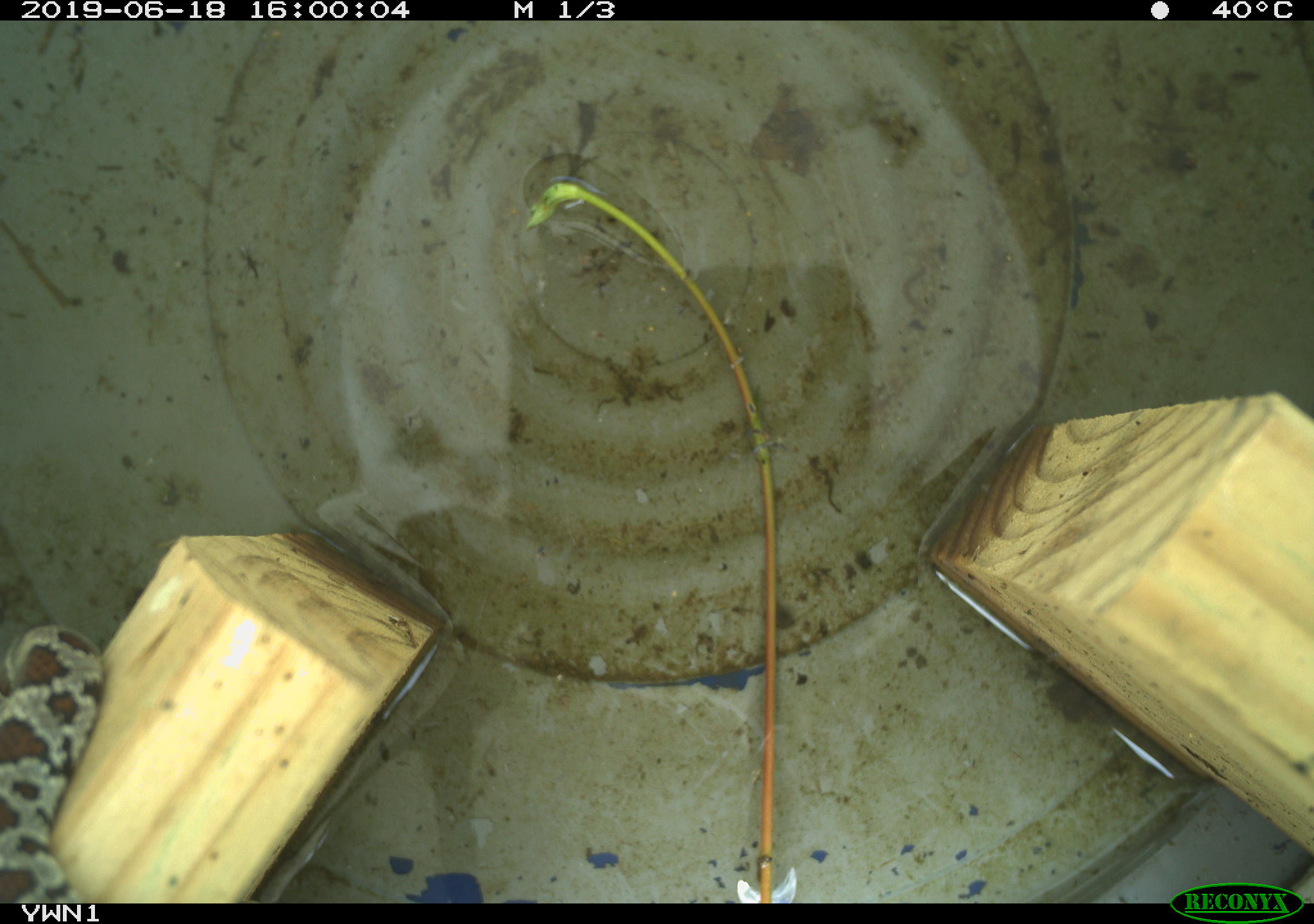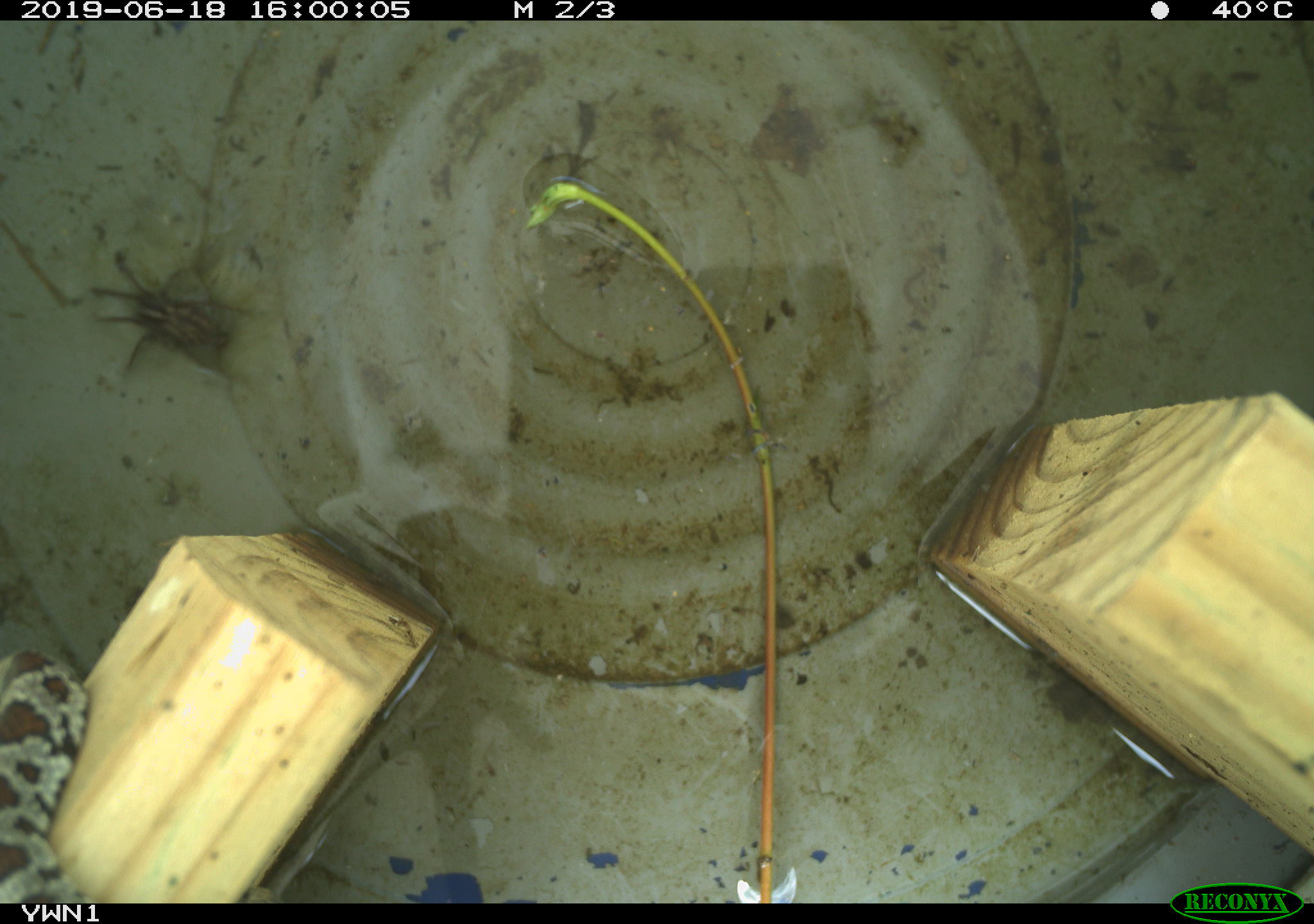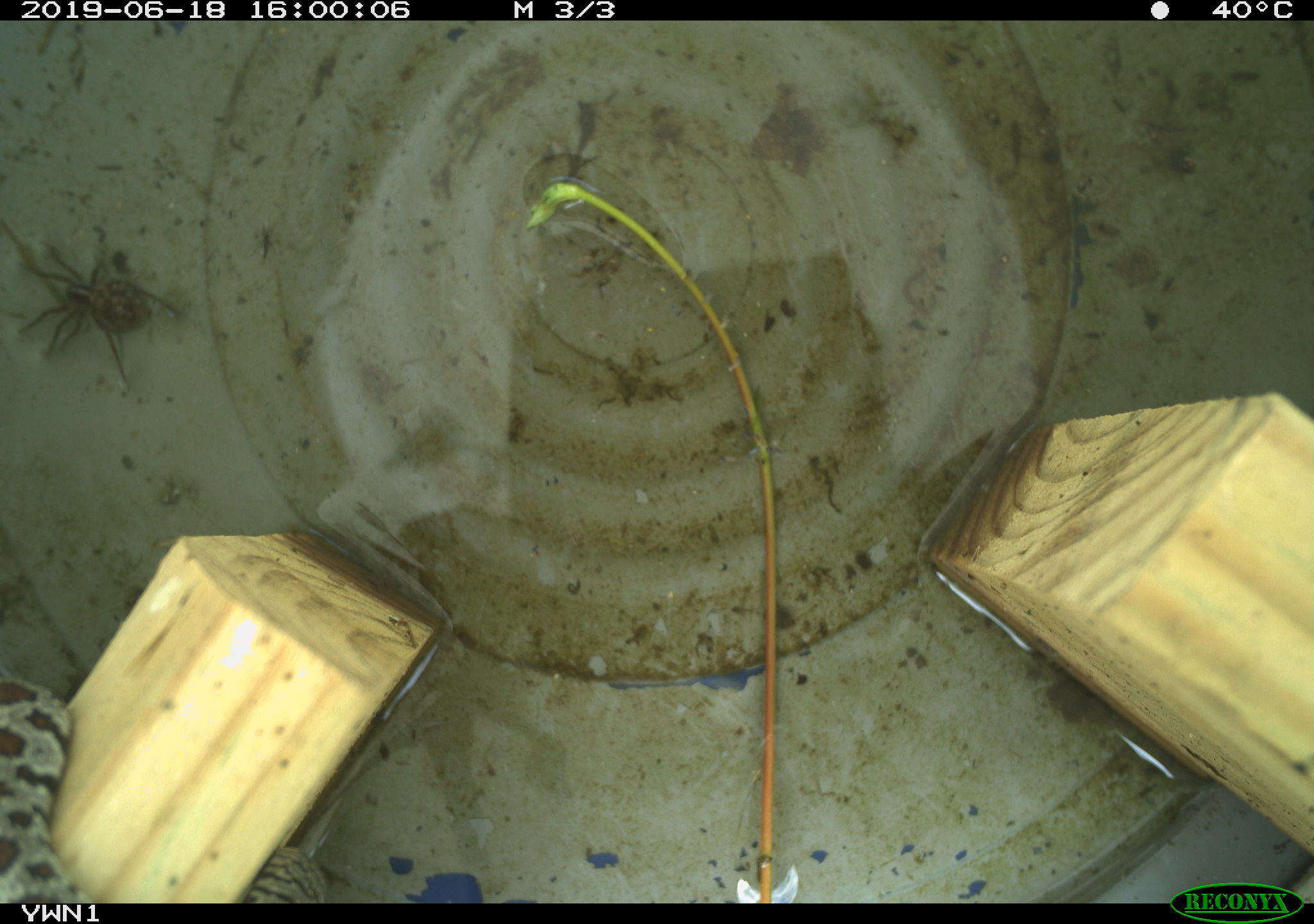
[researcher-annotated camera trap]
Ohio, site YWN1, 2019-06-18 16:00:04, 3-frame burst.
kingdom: Animalia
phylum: Chordata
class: Reptilia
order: Squamata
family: Colubridae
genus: Lampropeltis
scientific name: Lampropeltis triangulum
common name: eastern milksnake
Eastern milksnake (Lampropeltis triangulum).